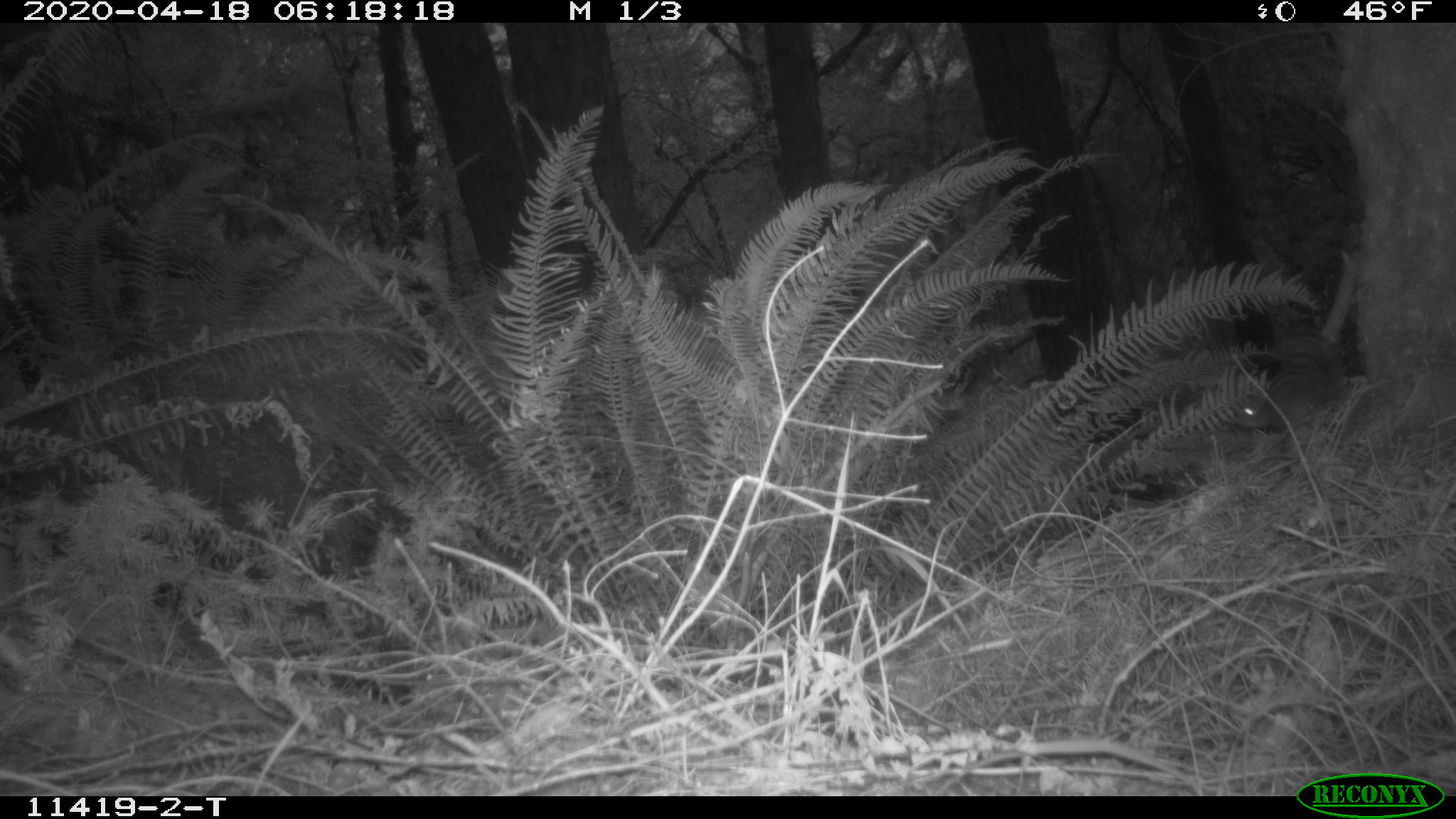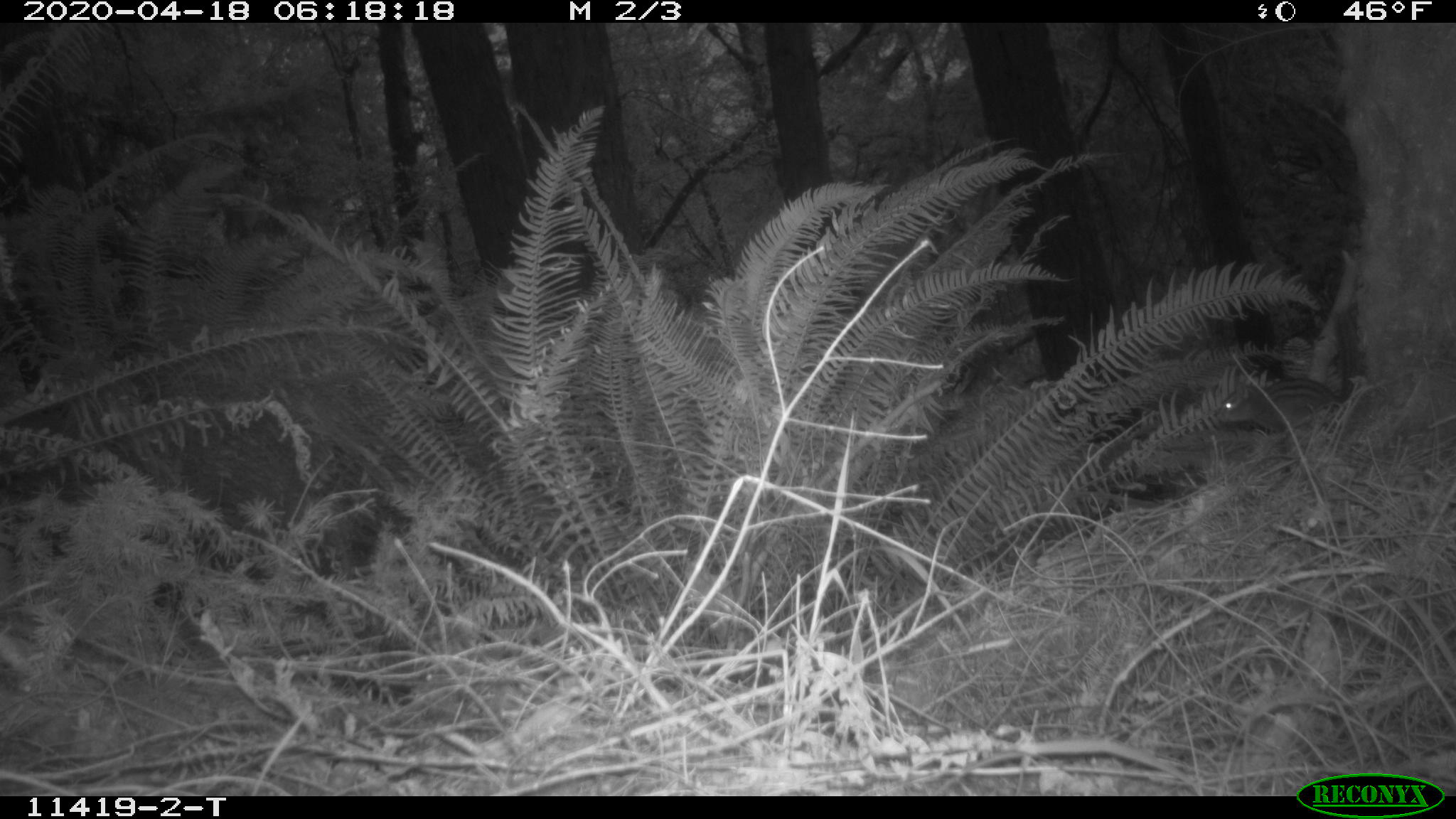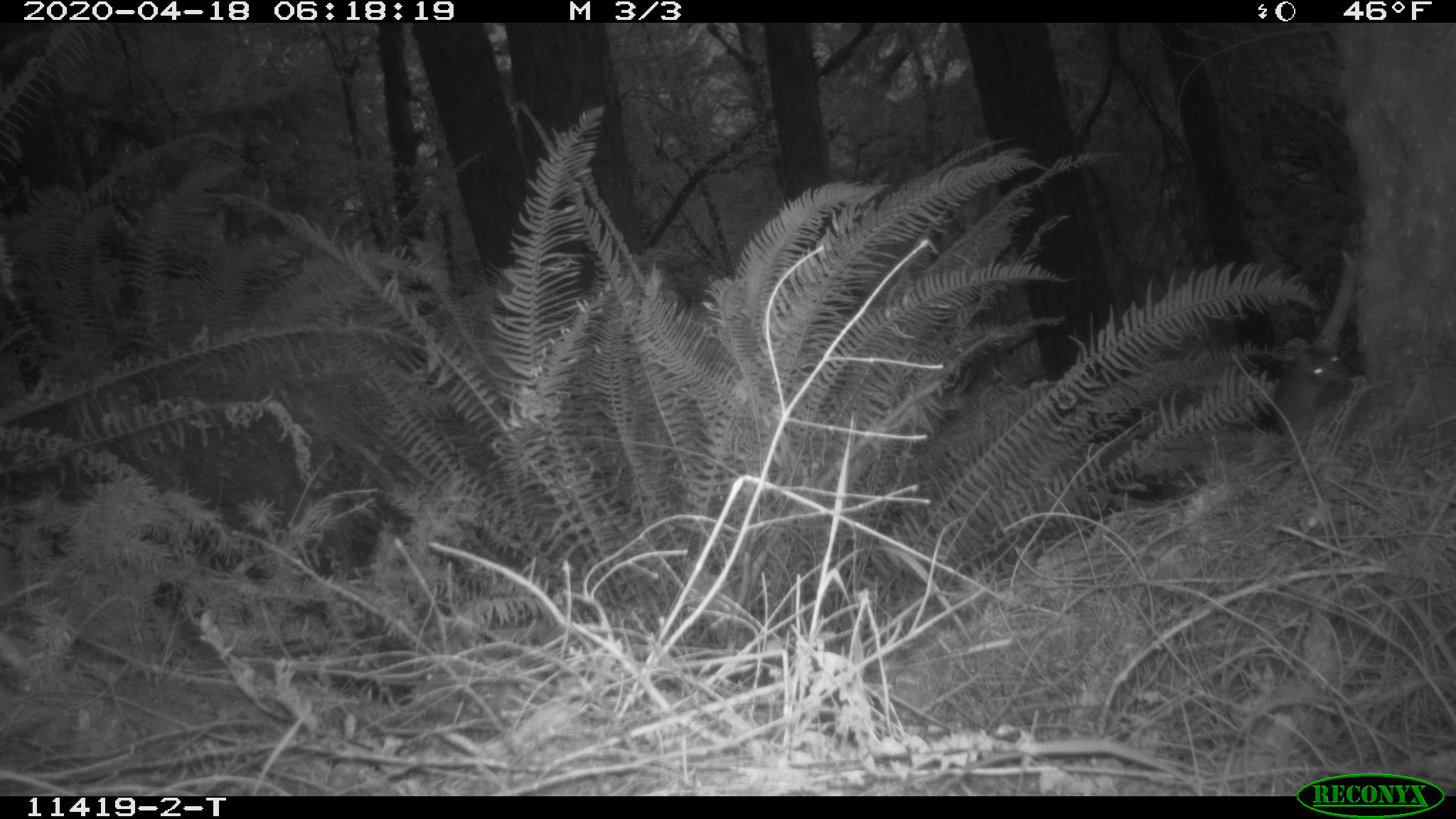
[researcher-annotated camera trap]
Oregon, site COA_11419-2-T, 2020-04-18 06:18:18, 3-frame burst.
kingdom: Animalia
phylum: Chordata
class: Mammalia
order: Rodentia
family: Sciuridae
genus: Neotamias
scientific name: Neotamias townsendii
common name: townsend's chipmunk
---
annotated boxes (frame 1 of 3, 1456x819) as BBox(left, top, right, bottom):
townsend's chipmunk: BBox(1230, 322, 1358, 437)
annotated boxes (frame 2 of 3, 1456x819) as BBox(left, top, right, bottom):
townsend's chipmunk: BBox(1208, 305, 1363, 438)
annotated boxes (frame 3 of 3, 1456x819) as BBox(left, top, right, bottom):
townsend's chipmunk: BBox(1267, 332, 1353, 443)